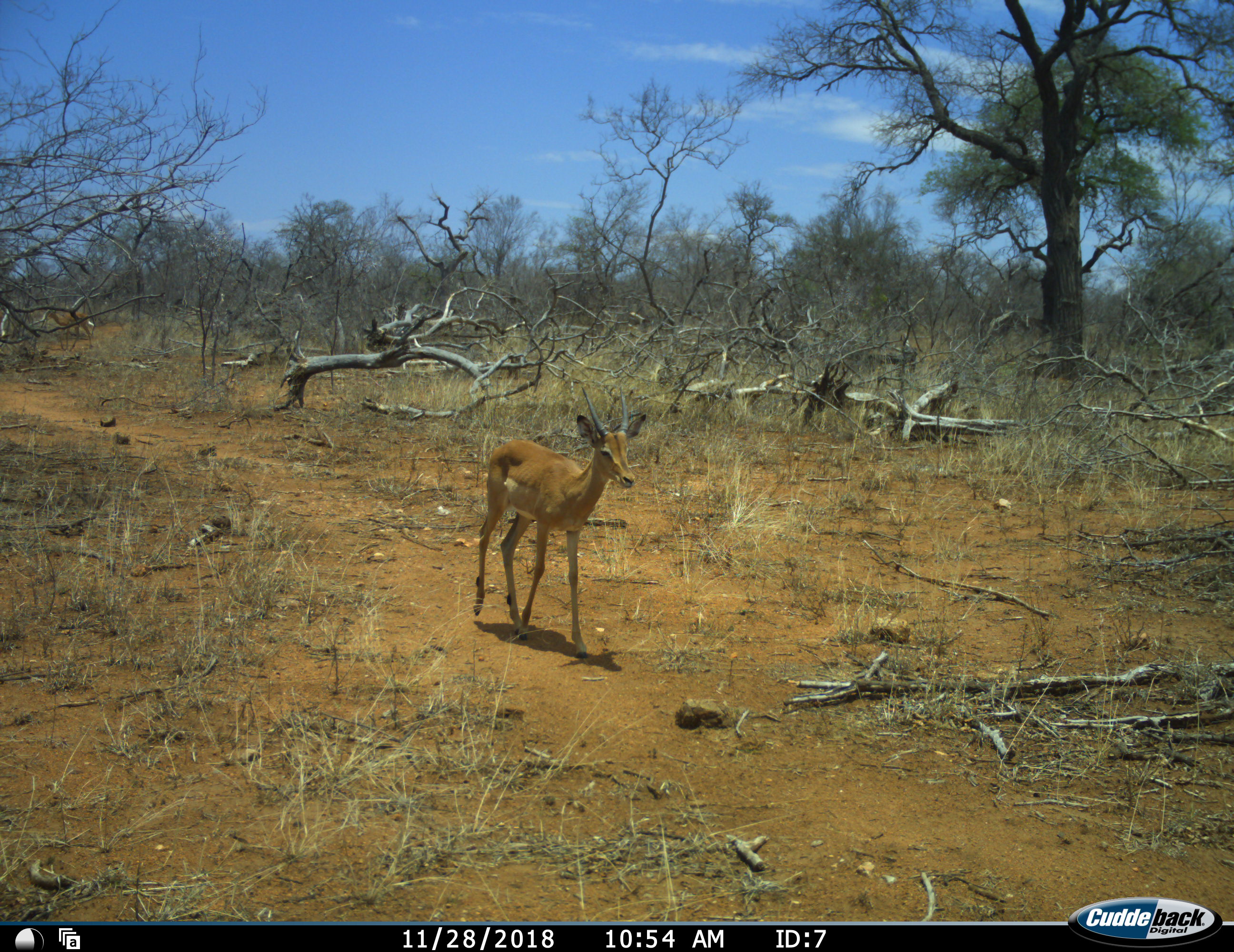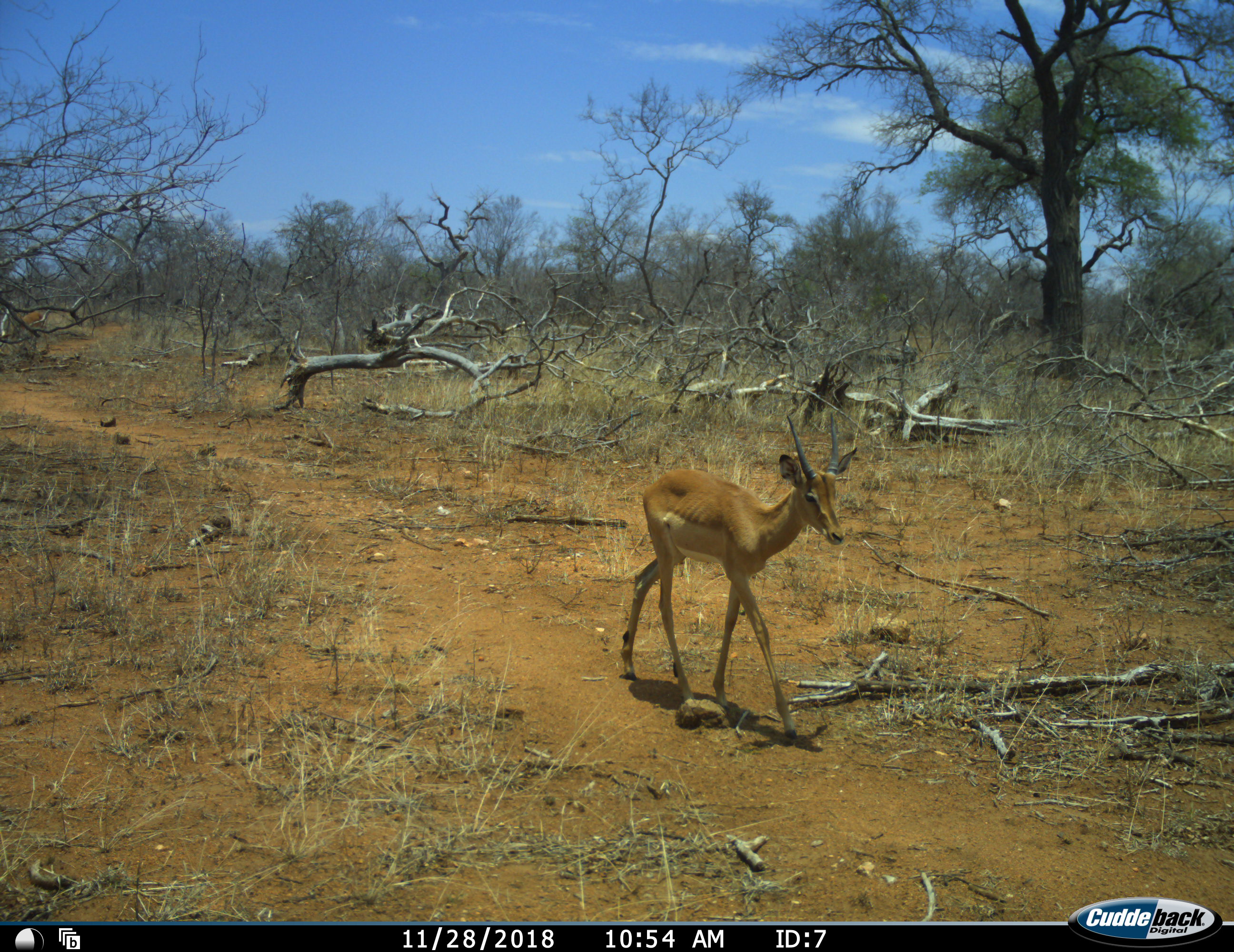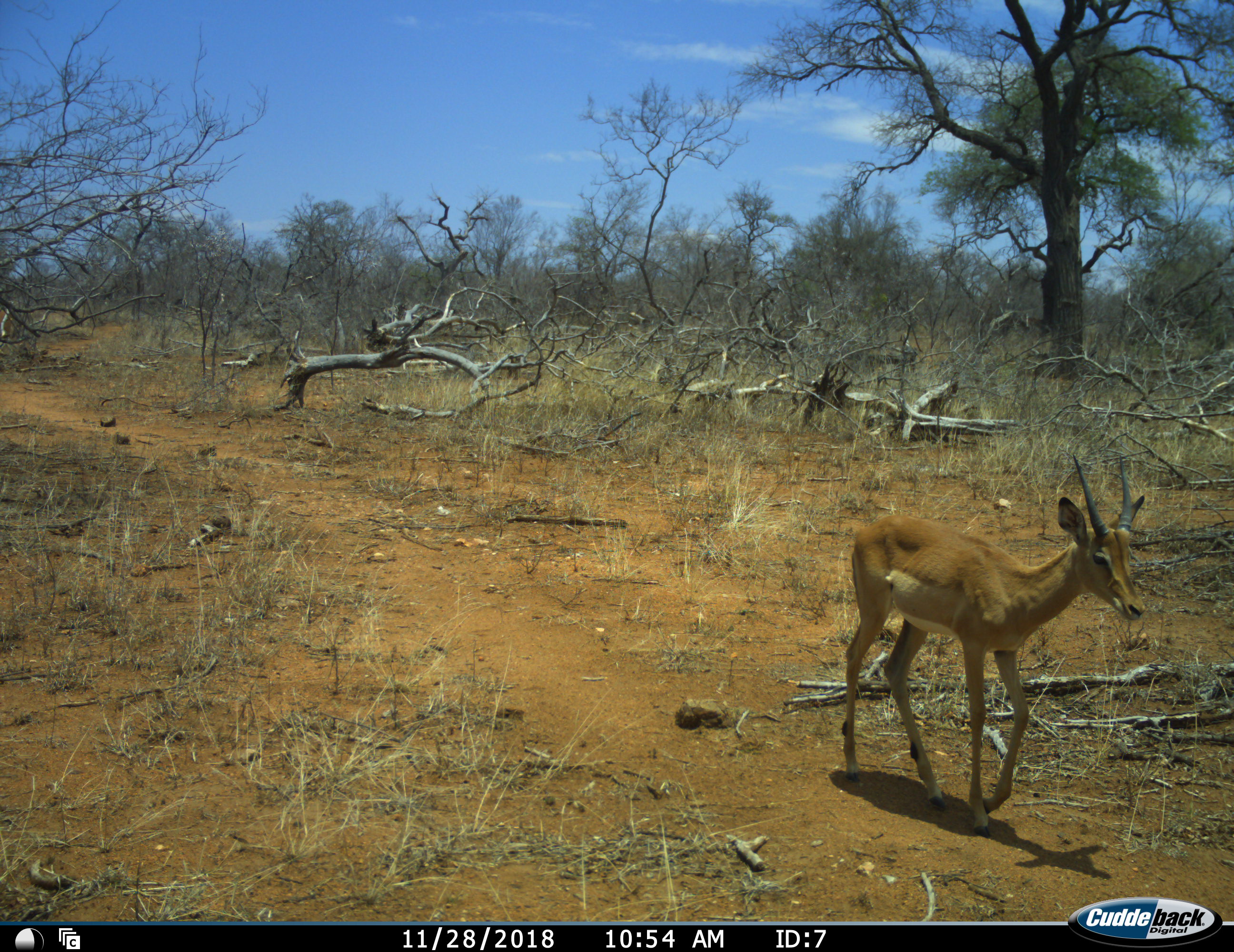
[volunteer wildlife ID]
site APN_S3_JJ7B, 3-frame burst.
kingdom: Animalia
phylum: Chordata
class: Mammalia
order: Artiodactyla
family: Bovidae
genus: Aepyceros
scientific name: Aepyceros melampus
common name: impala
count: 2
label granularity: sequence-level